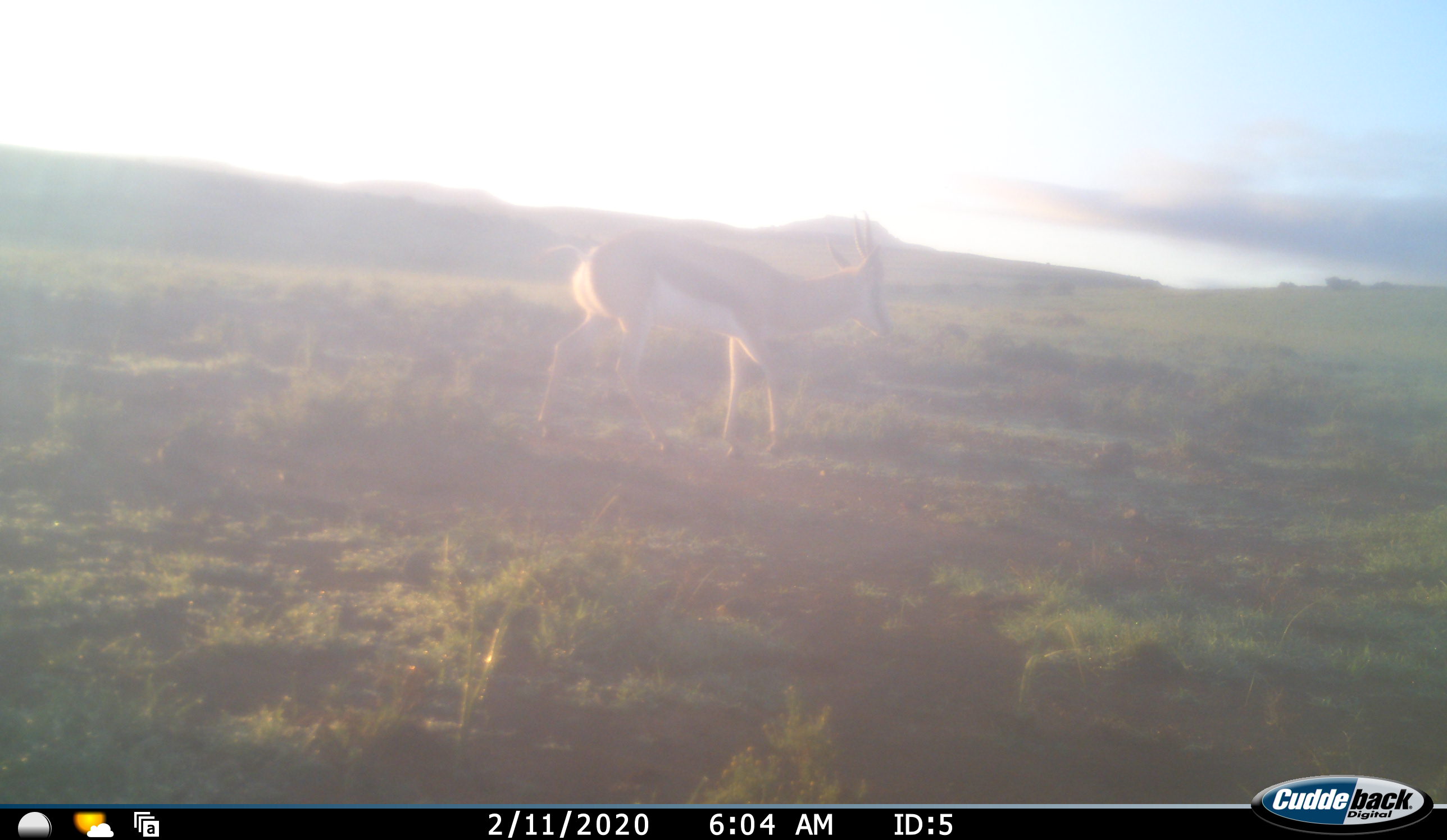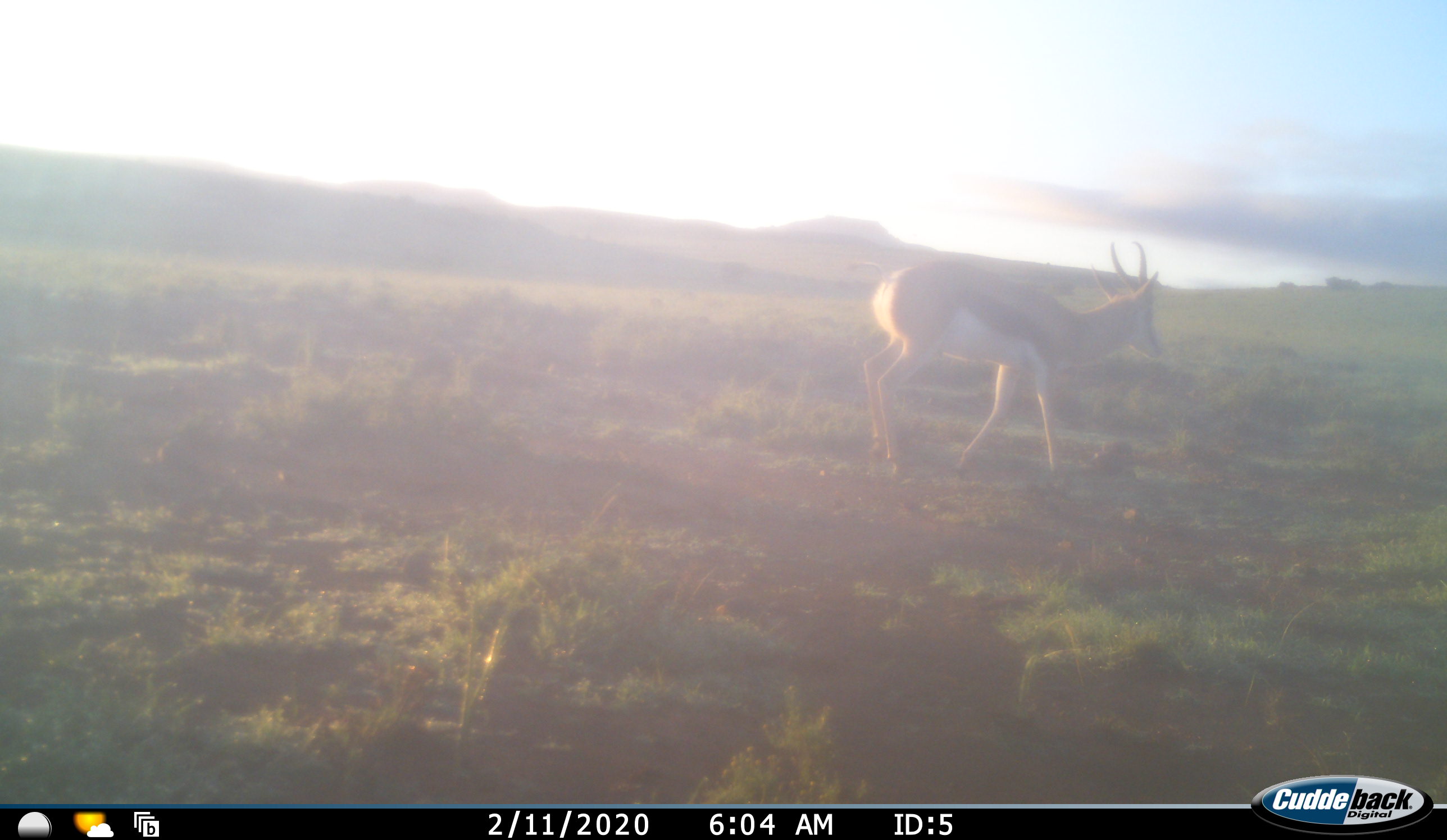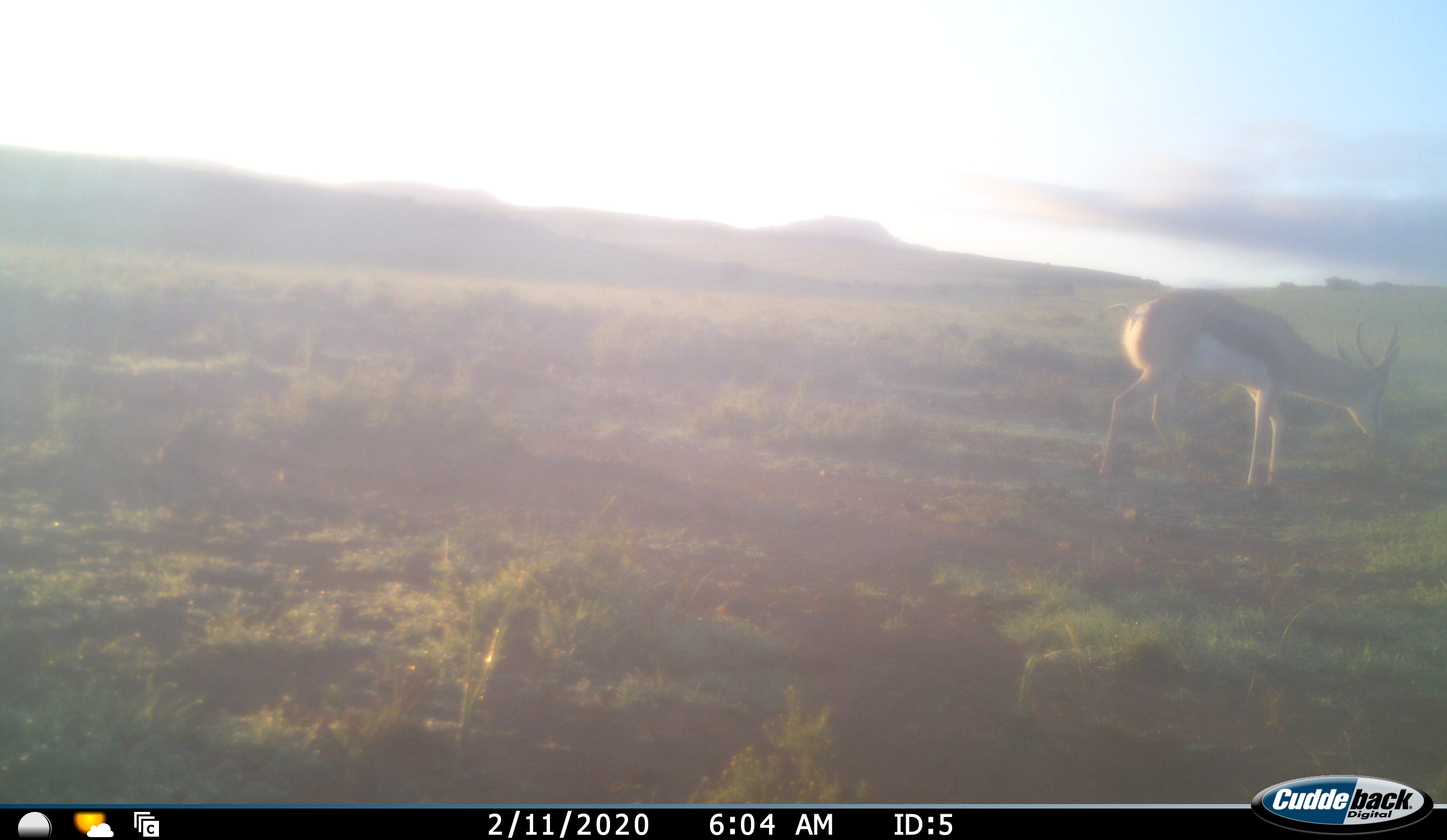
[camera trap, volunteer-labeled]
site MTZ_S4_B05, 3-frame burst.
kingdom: Animalia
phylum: Chordata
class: Mammalia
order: Artiodactyla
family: Bovidae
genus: Antidorcas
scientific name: Antidorcas marsupialis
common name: springbok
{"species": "springbok (Antidorcas marsupialis)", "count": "1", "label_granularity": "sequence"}